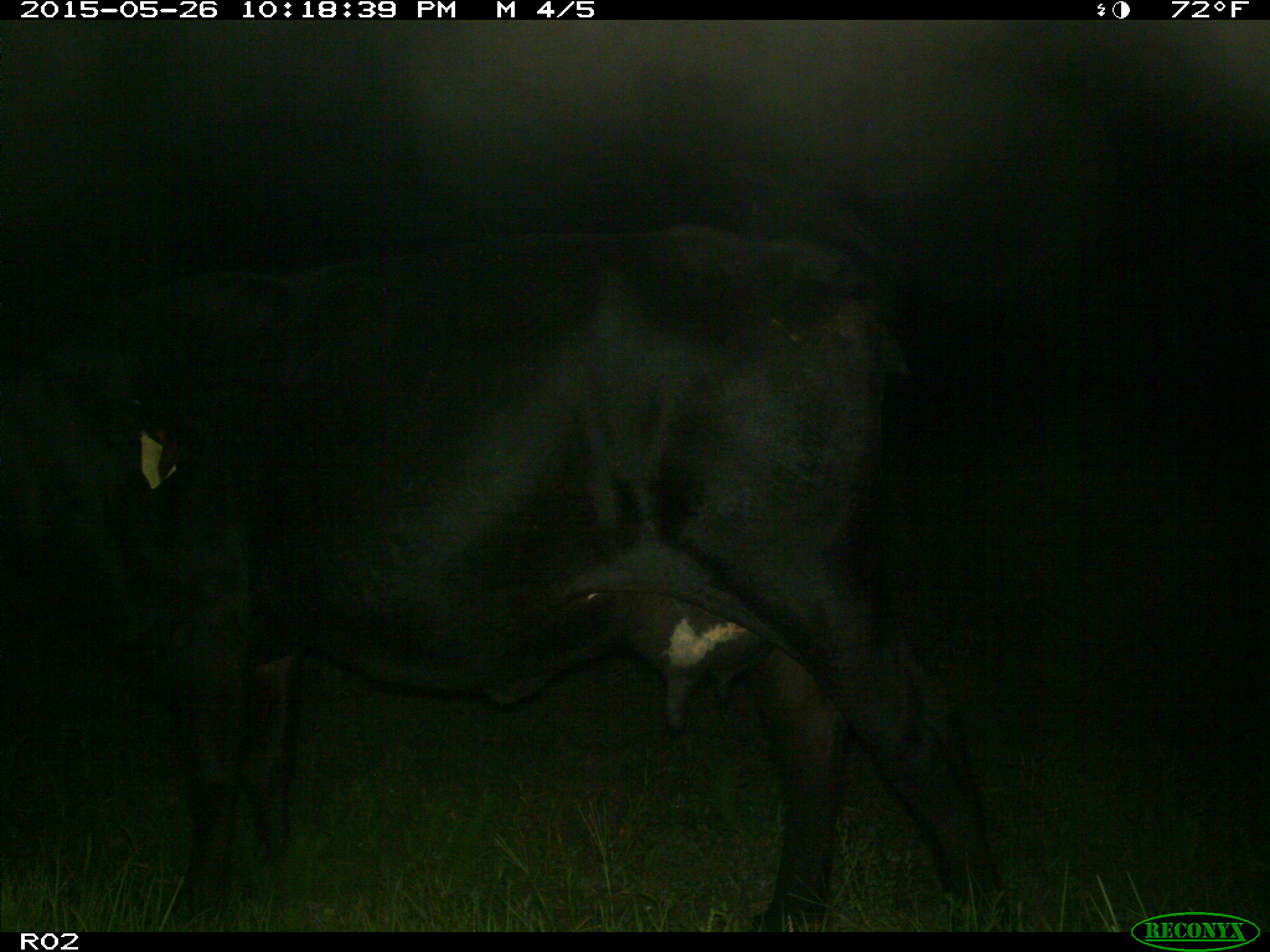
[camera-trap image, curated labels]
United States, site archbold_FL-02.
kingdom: Animalia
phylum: Chordata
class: Mammalia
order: Artiodactyla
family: Bovidae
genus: Bos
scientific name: Bos taurus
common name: domestic cow